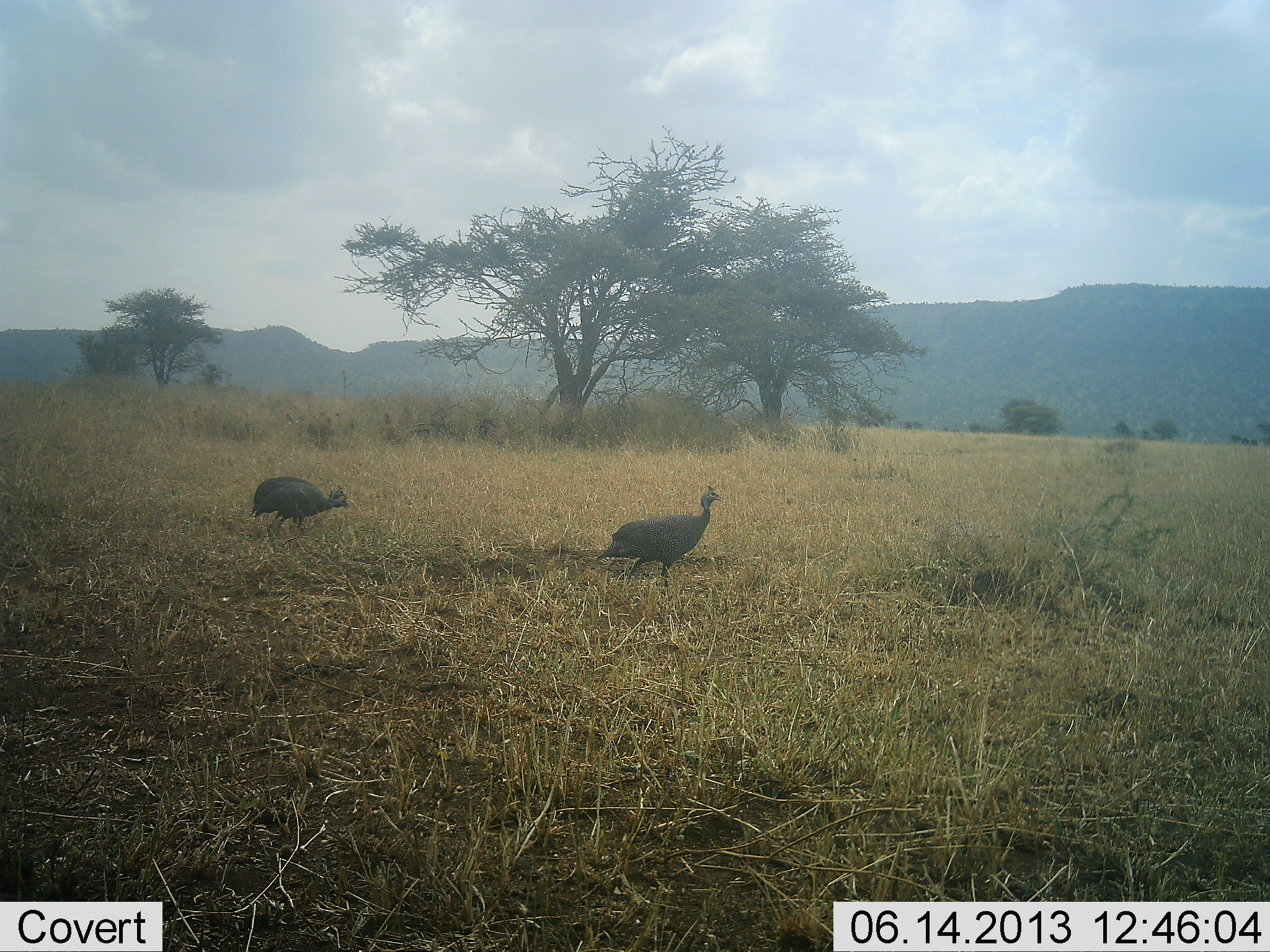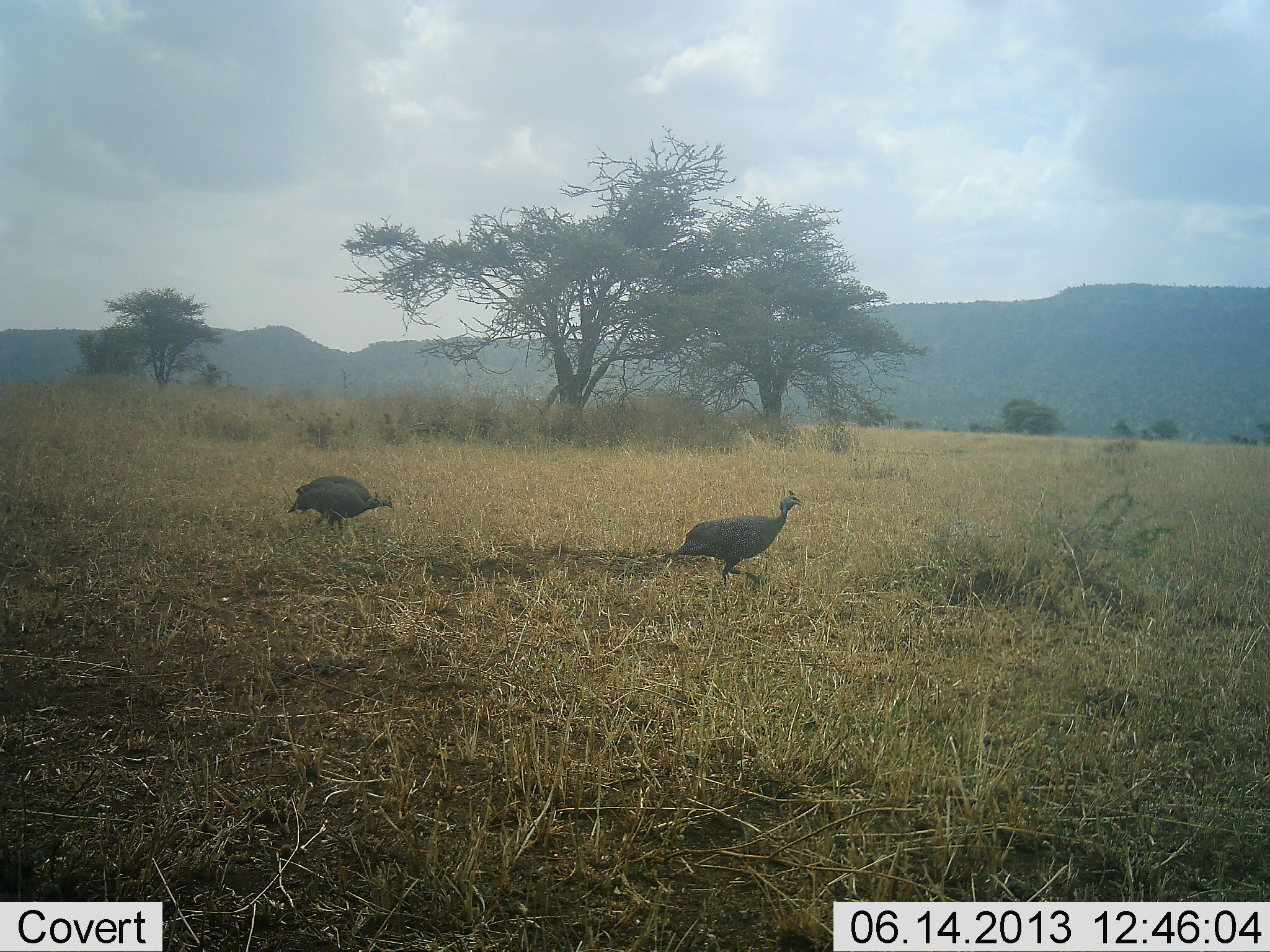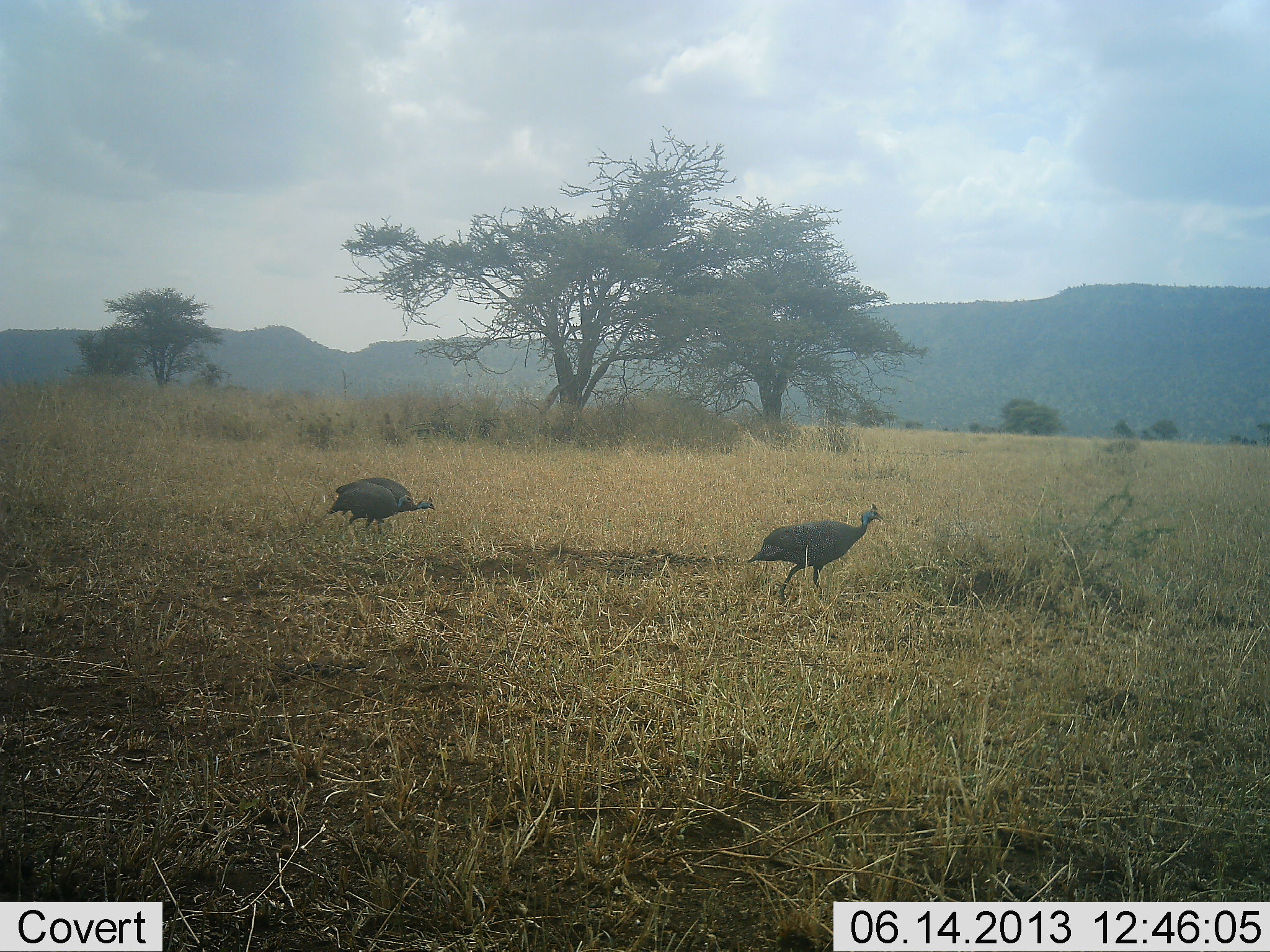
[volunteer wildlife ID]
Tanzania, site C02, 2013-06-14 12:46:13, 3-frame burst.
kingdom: Animalia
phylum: Chordata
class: Aves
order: Galliformes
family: Numididae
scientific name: Numididae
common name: guinea fowl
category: guineafowl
Guineafowl (guinea fowl) (Numididae), count 2. Behavior (volunteer vote fractions): standing 4%, resting 0%, moving 96%, interacting 0%. Young present (vote fraction): 0%. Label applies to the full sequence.